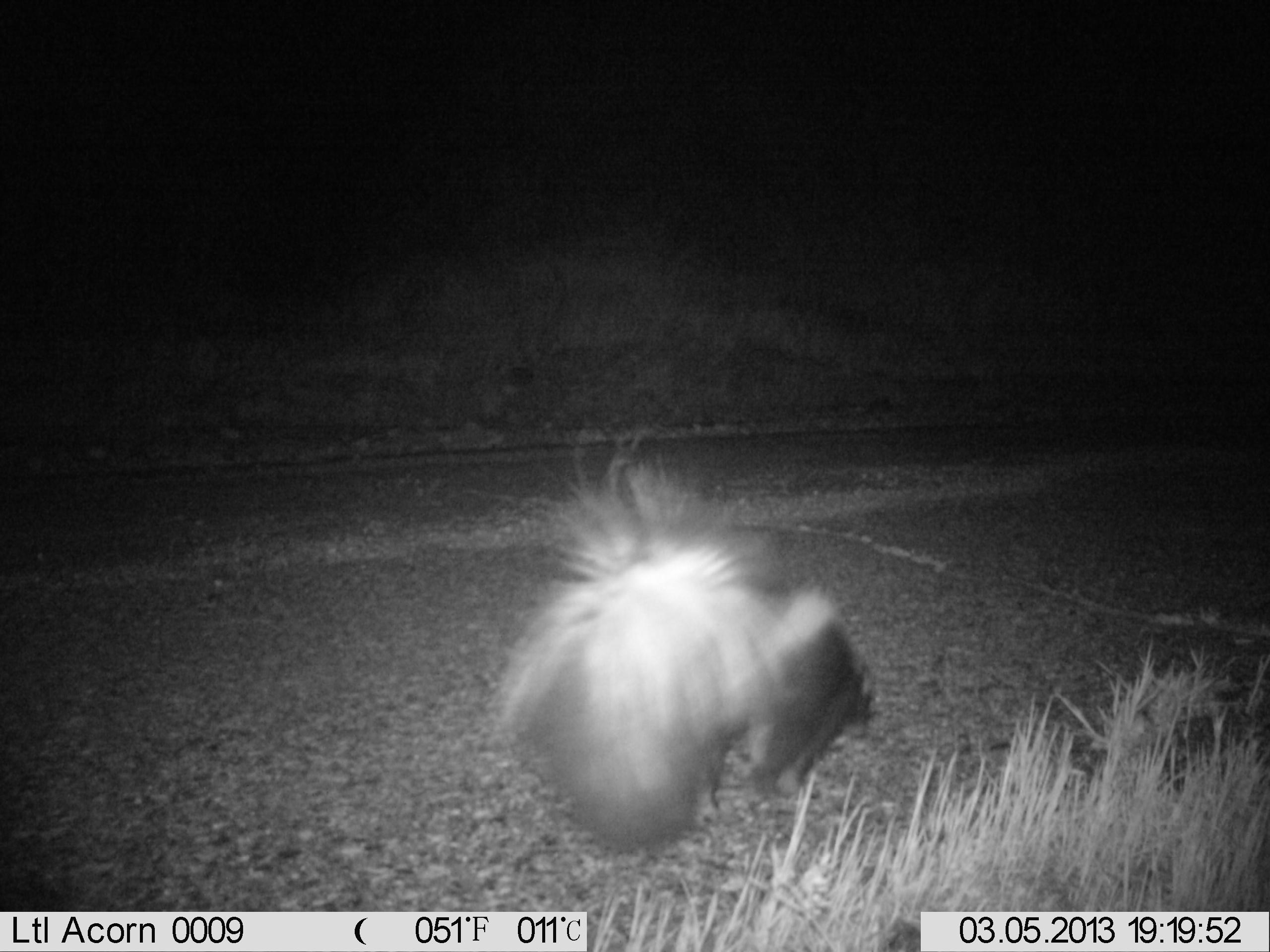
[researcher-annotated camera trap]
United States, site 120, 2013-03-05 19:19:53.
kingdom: Animalia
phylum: Chordata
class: Mammalia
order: Carnivora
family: Mephitidae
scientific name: Mephitidae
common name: skunk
Skunk (Mephitidae).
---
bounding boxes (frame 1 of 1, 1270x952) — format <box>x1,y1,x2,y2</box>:
skunk: <box>494,441,883,857</box>